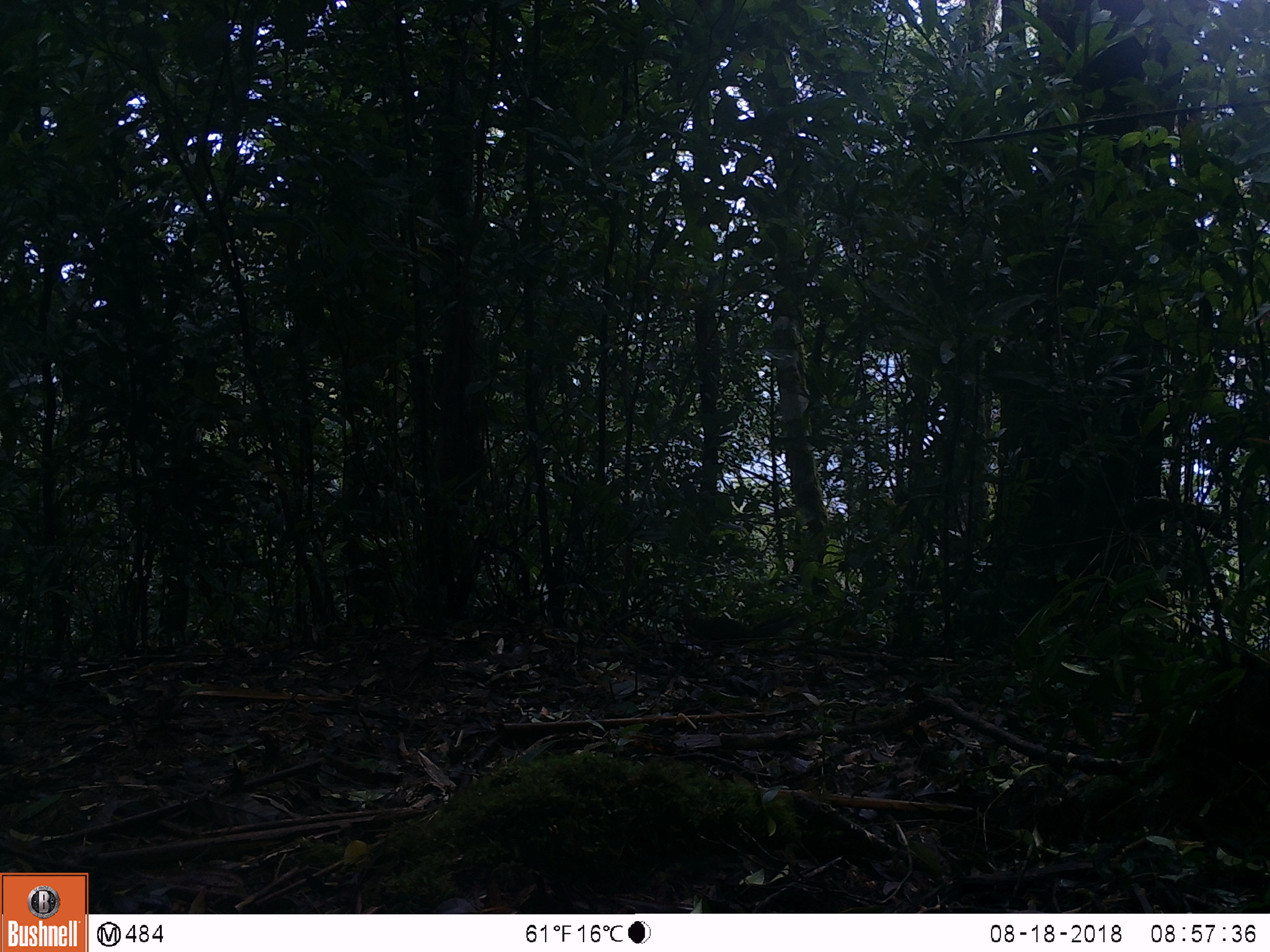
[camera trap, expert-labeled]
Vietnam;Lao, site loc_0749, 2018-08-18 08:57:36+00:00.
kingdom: Animalia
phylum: Chordata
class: Mammalia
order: Carnivora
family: Mustelidae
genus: Martes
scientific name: Martes flavigula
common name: yellow-throated marten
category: yellow throated marten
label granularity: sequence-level